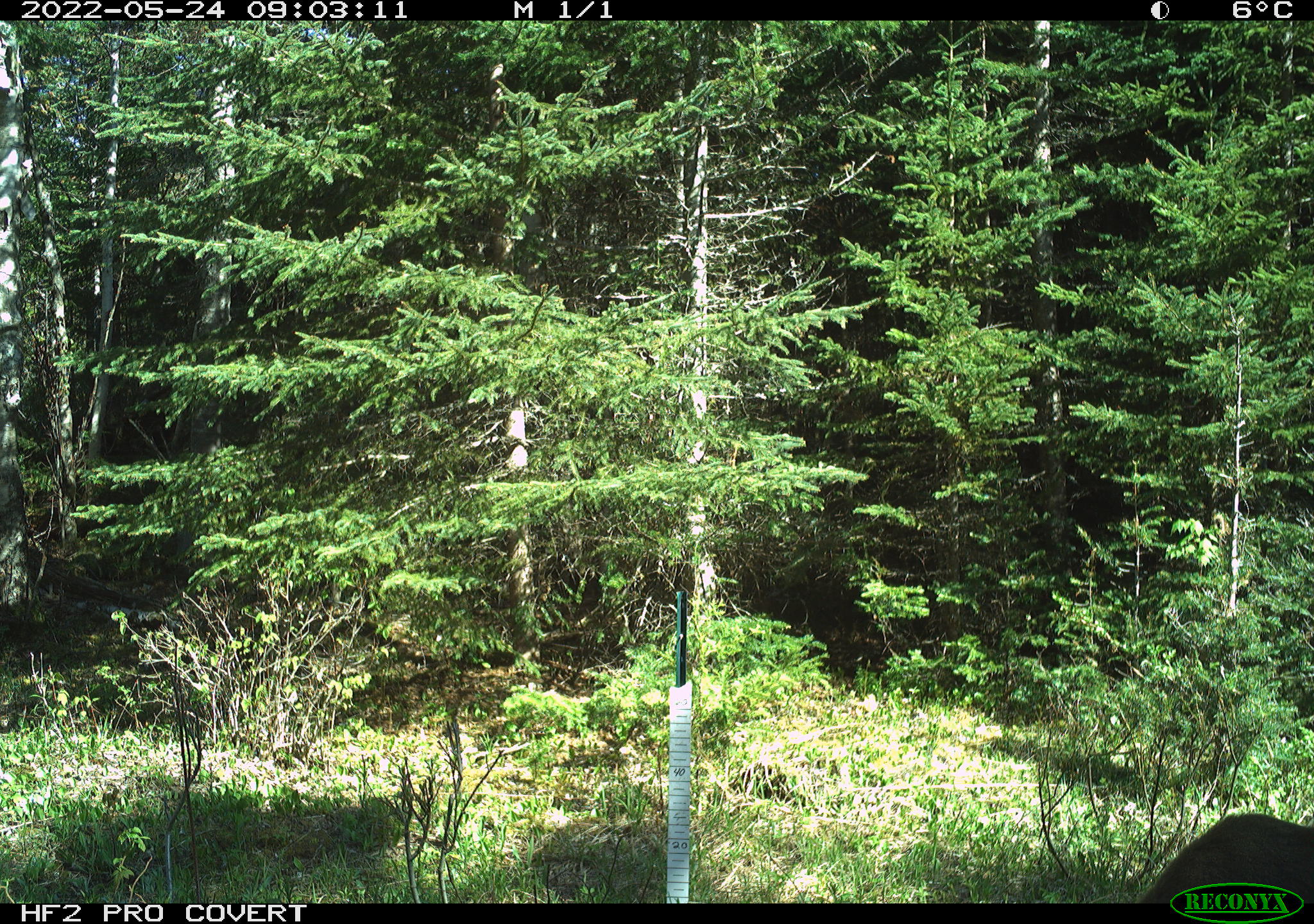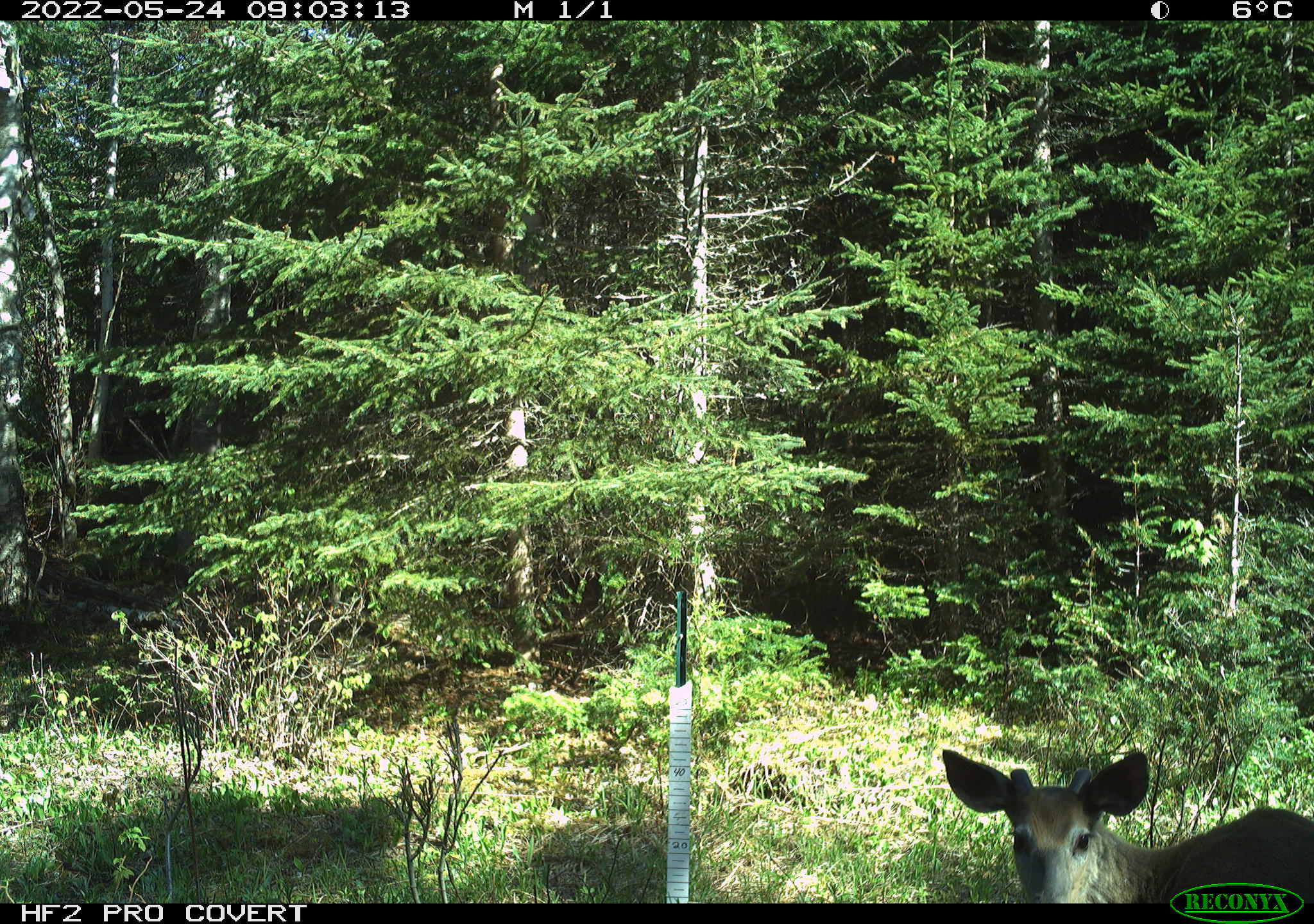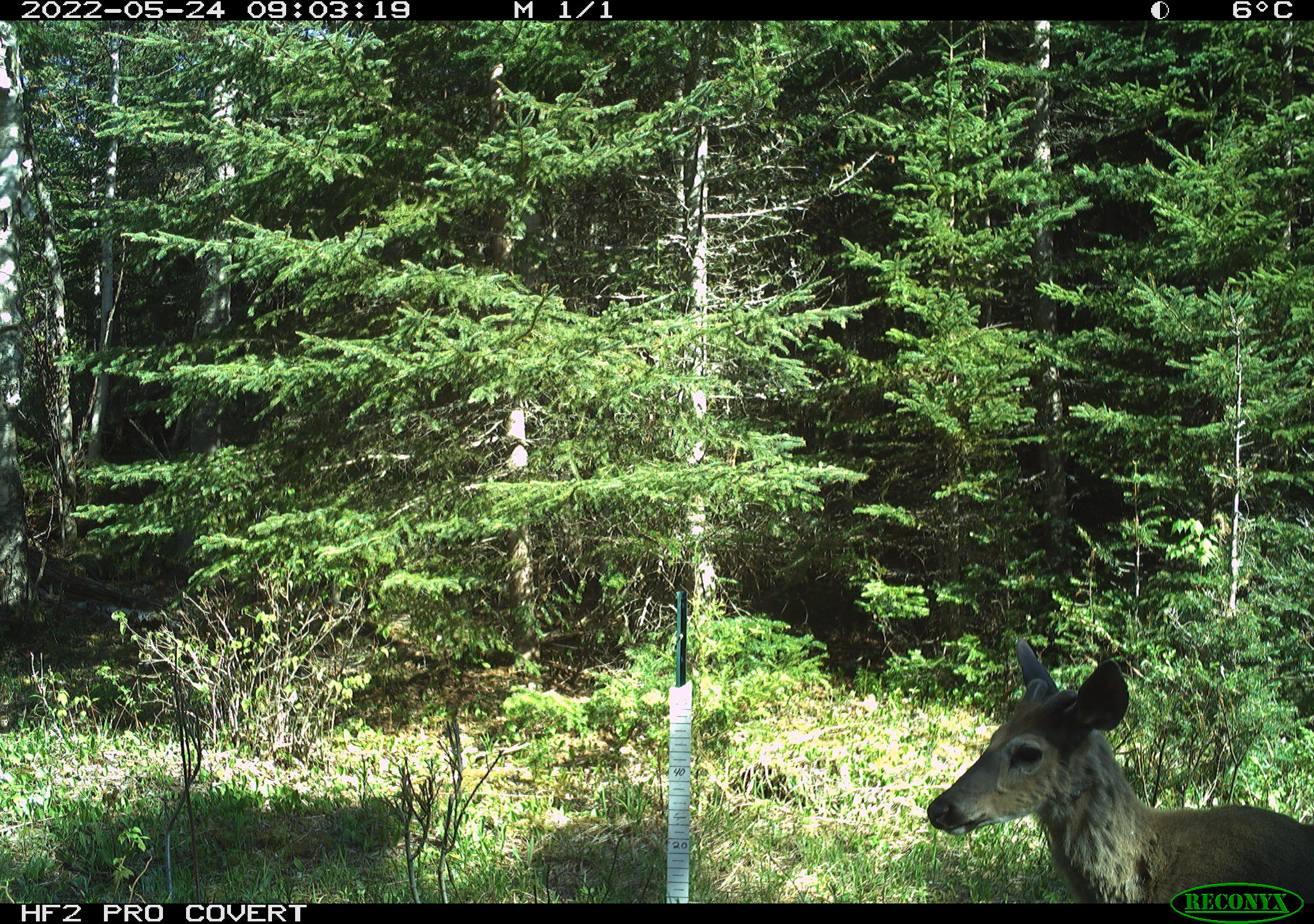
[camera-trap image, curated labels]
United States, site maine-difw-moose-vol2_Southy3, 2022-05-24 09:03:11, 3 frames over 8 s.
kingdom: Animalia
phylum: Chordata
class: Mammalia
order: Artiodactyla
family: Cervidae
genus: Odocoileus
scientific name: Odocoileus virginianus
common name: white-tailed deer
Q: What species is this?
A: White-tailed deer (Odocoileus virginianus).